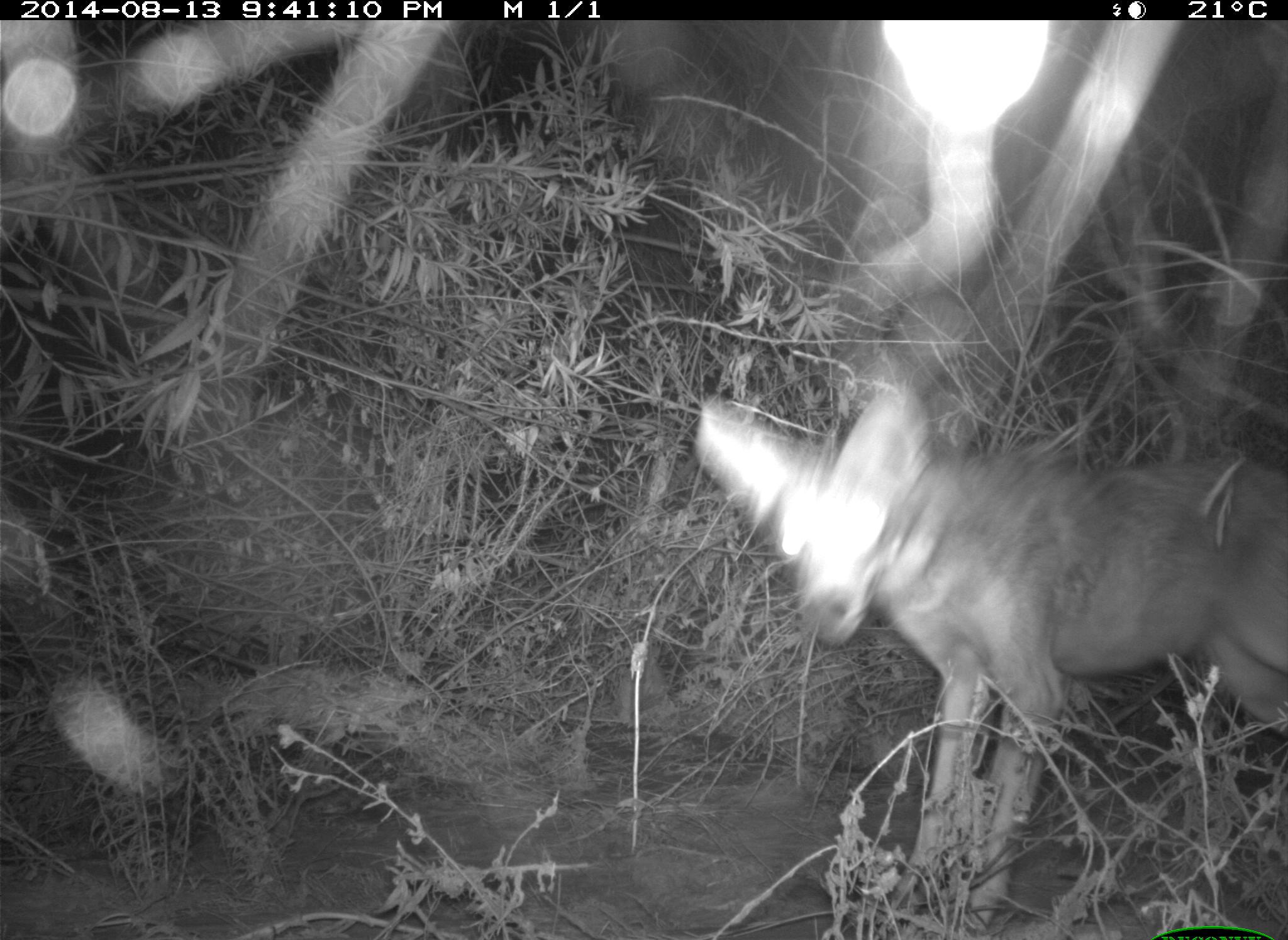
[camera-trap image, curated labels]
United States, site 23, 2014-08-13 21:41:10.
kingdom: Animalia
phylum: Chordata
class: Mammalia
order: Carnivora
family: Canidae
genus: Canis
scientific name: Canis latrans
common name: coyote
Coyote (Canis latrans).